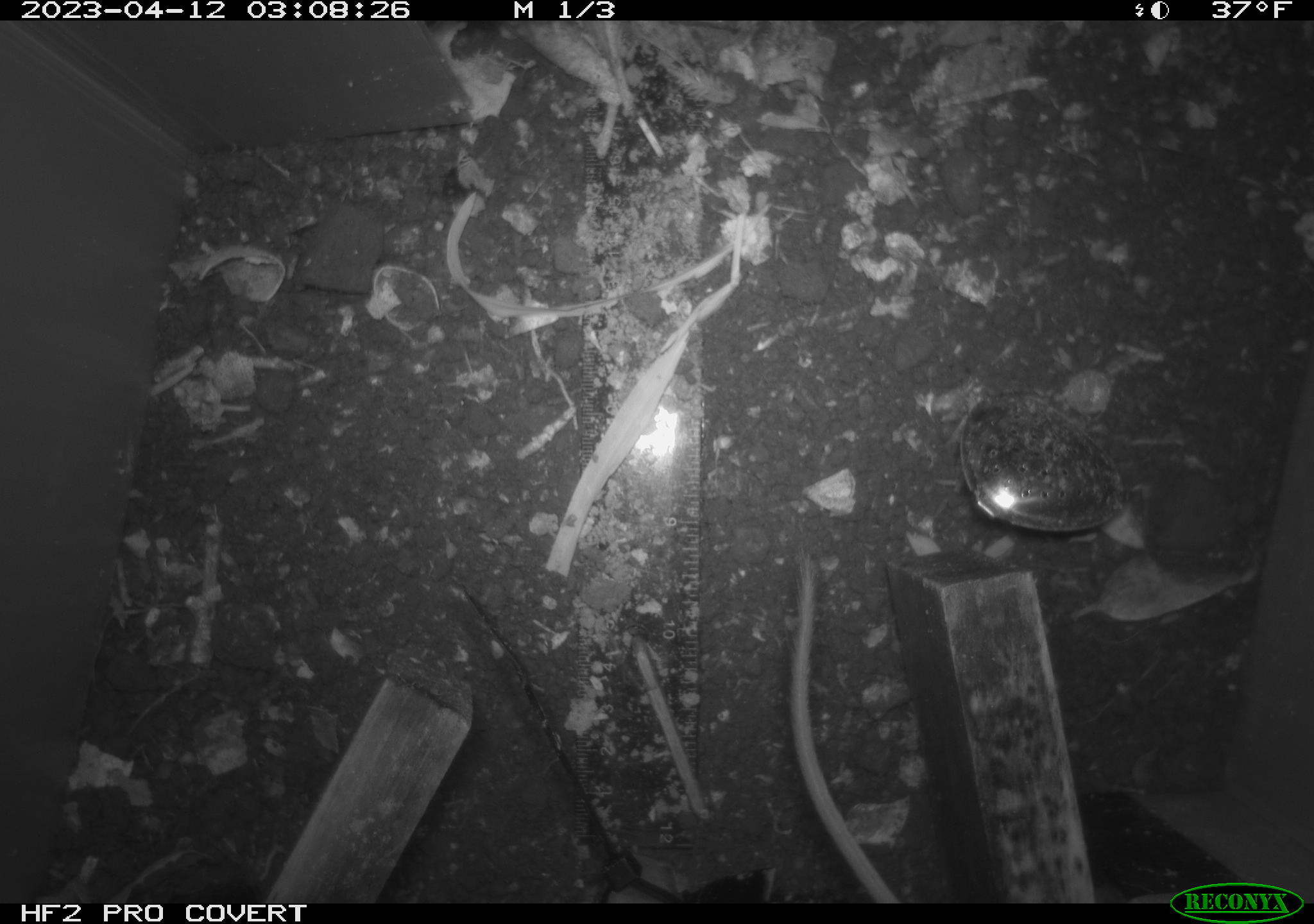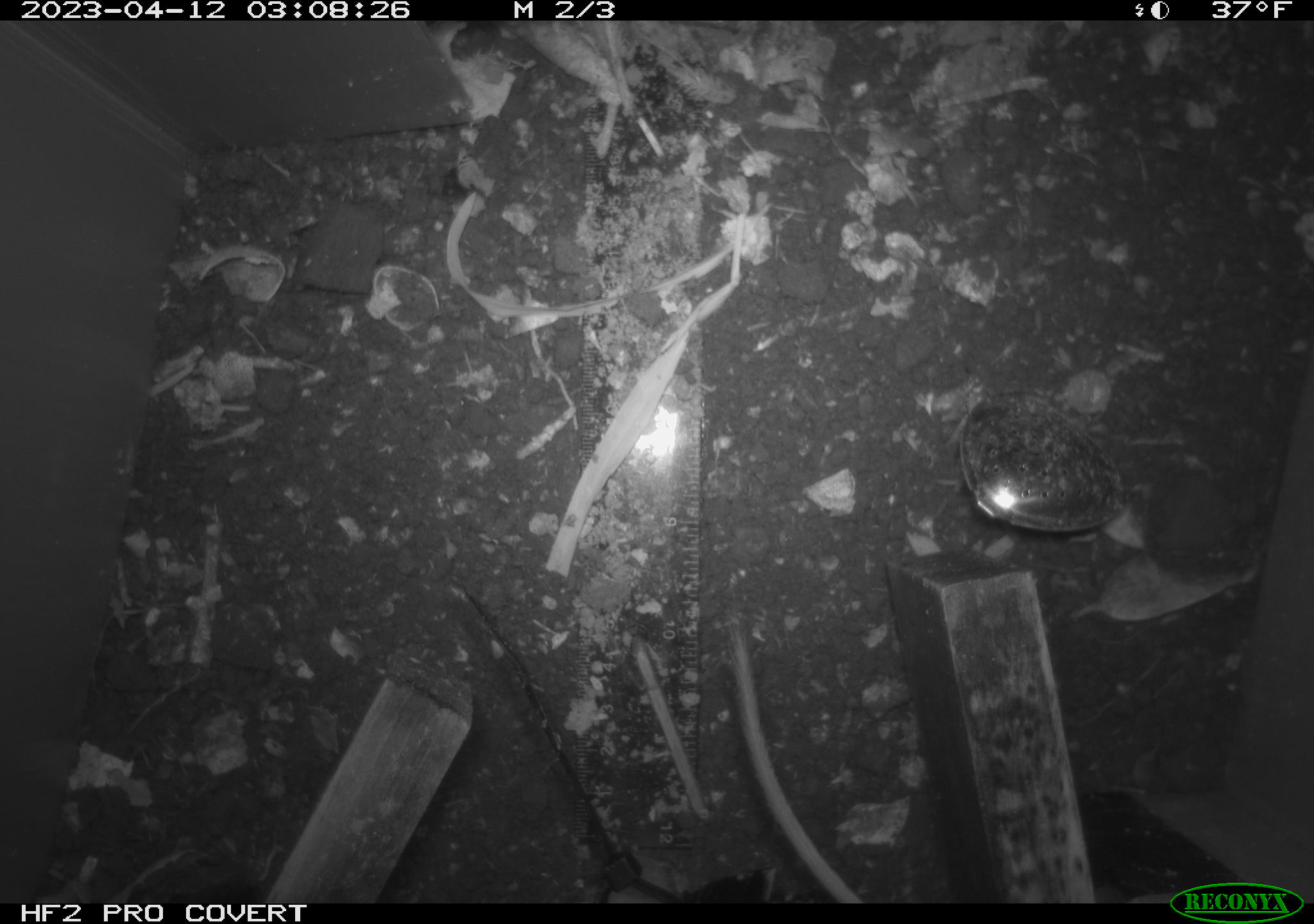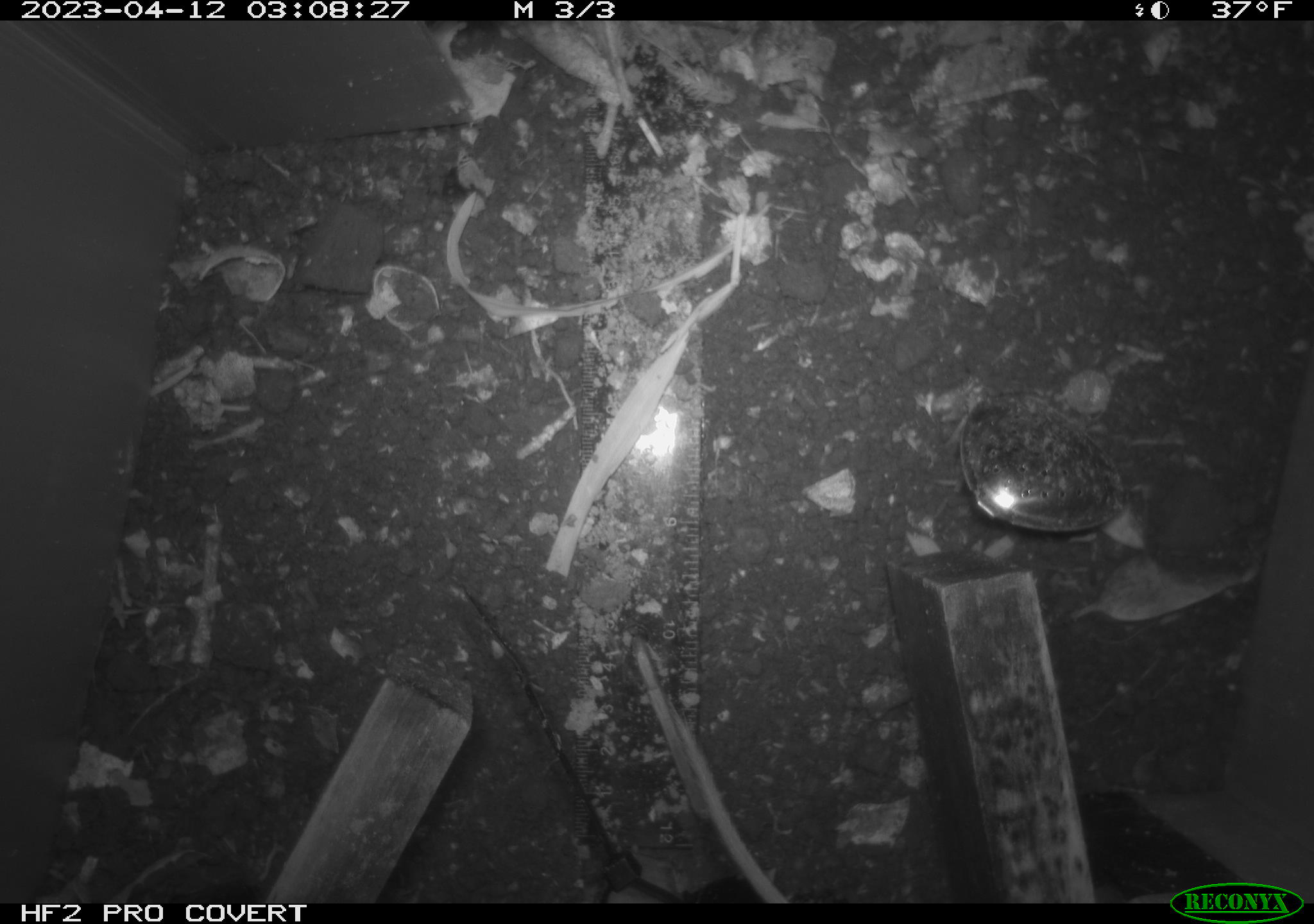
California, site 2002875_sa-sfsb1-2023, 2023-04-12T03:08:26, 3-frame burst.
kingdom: Animalia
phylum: Chordata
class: Mammalia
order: Rodentia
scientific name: Rodentia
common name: mouse species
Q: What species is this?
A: Mouse species (Rodentia).